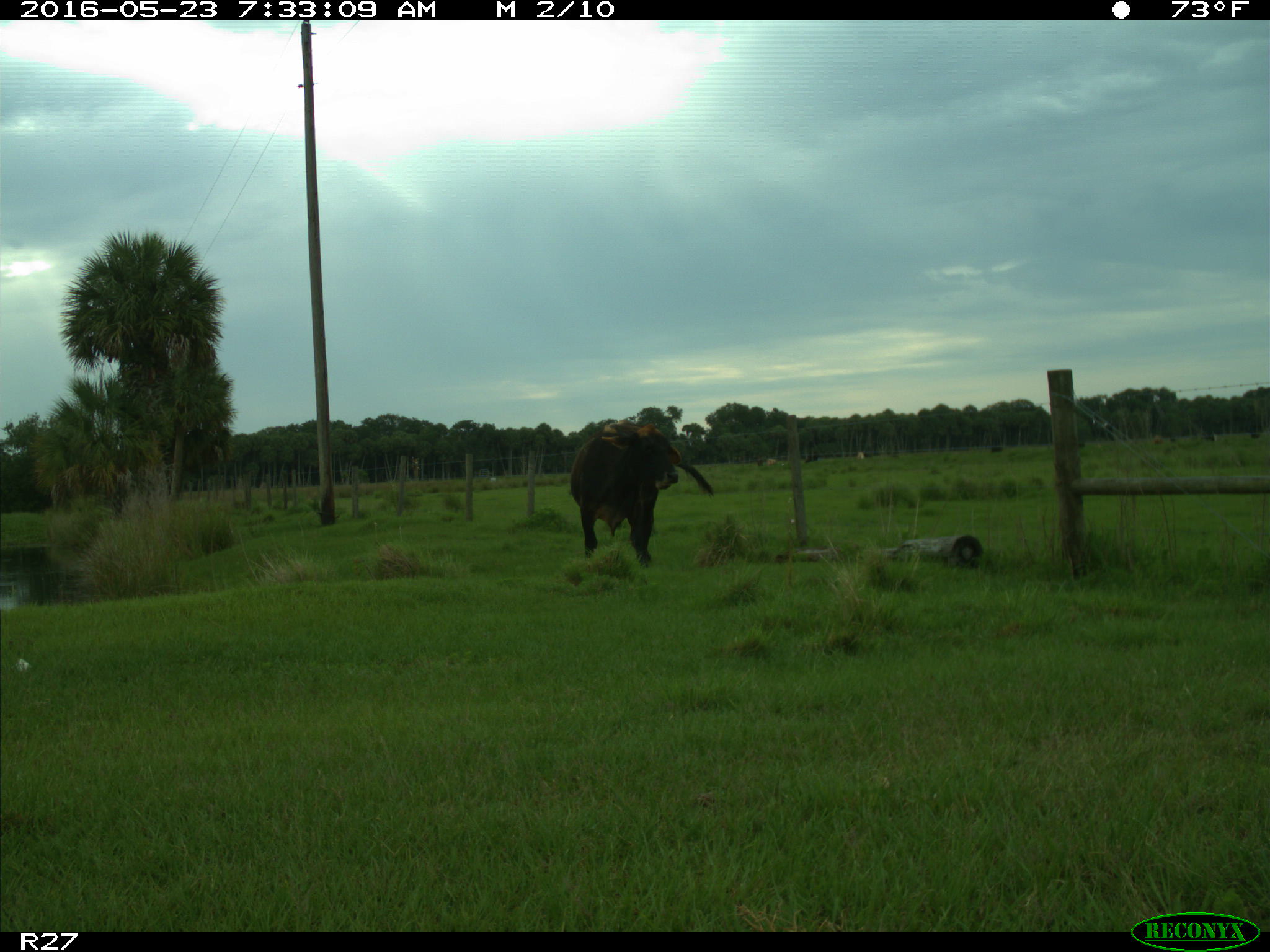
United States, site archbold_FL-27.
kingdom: Animalia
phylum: Chordata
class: Mammalia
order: Artiodactyla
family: Bovidae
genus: Bos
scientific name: Bos taurus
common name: domestic cow